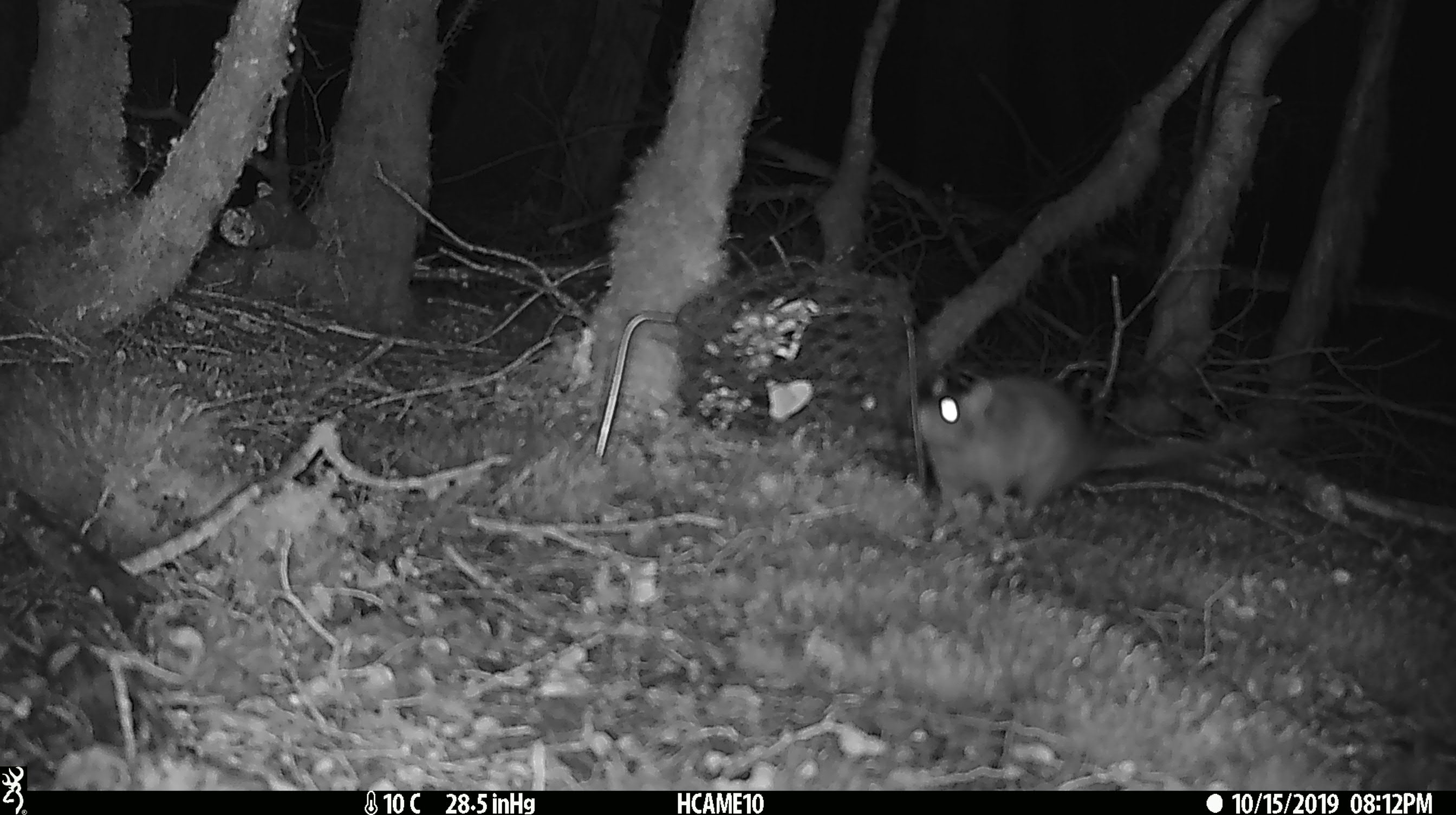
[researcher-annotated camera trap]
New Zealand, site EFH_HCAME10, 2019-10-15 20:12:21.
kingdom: Animalia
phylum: Chordata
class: Mammalia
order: Rodentia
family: Muridae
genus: Rattus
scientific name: Rattus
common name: rat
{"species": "rat (Rattus)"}